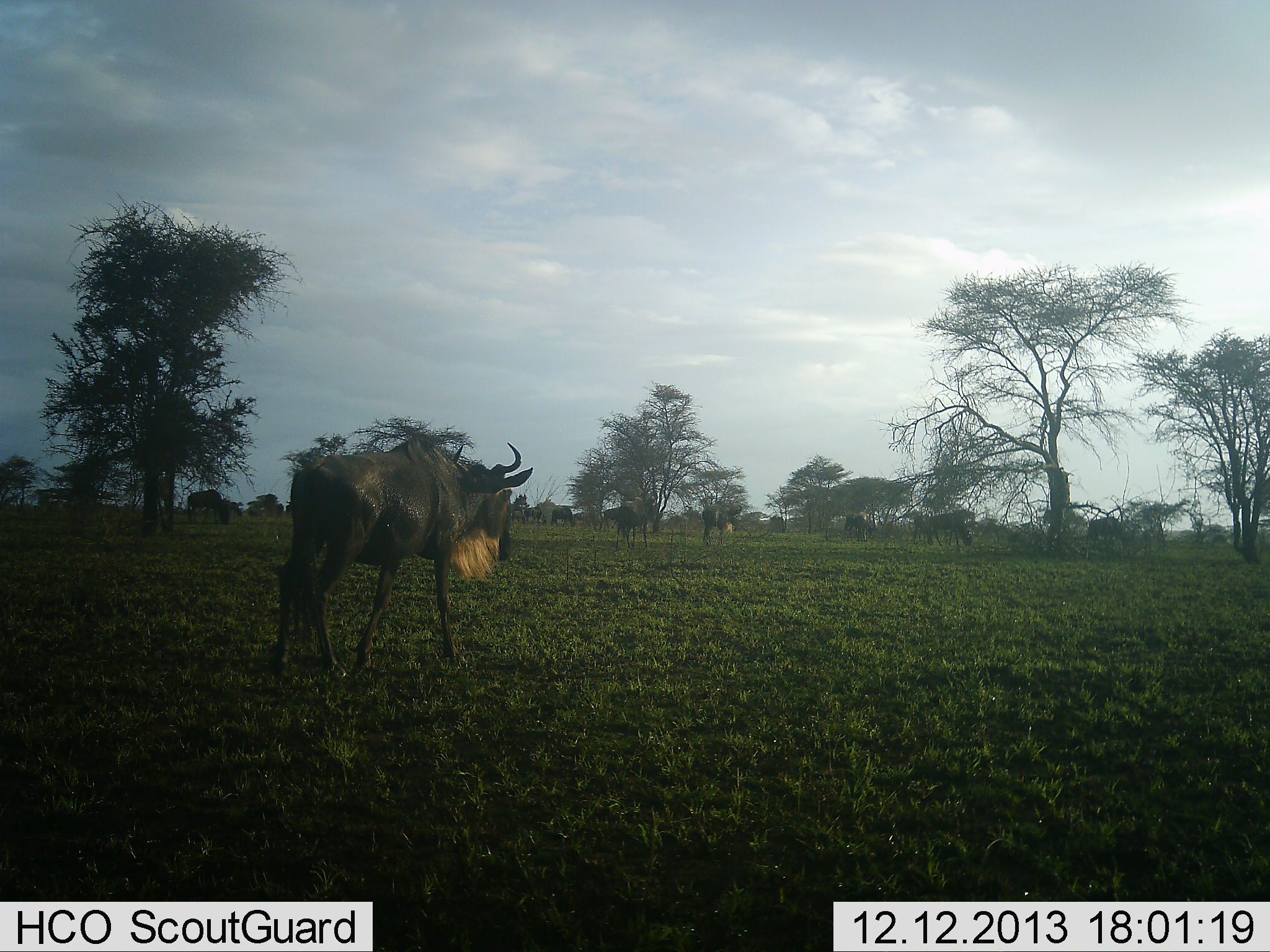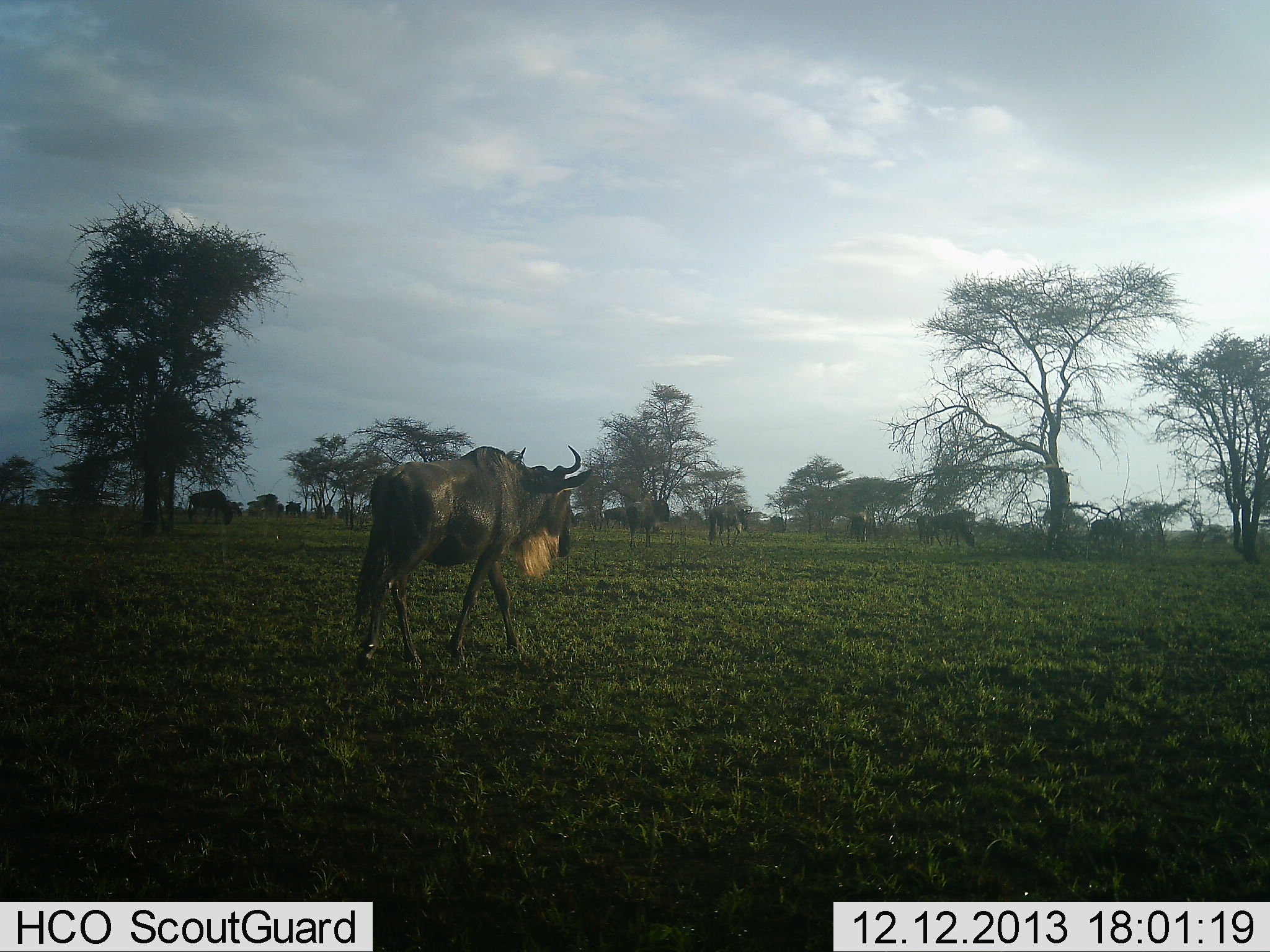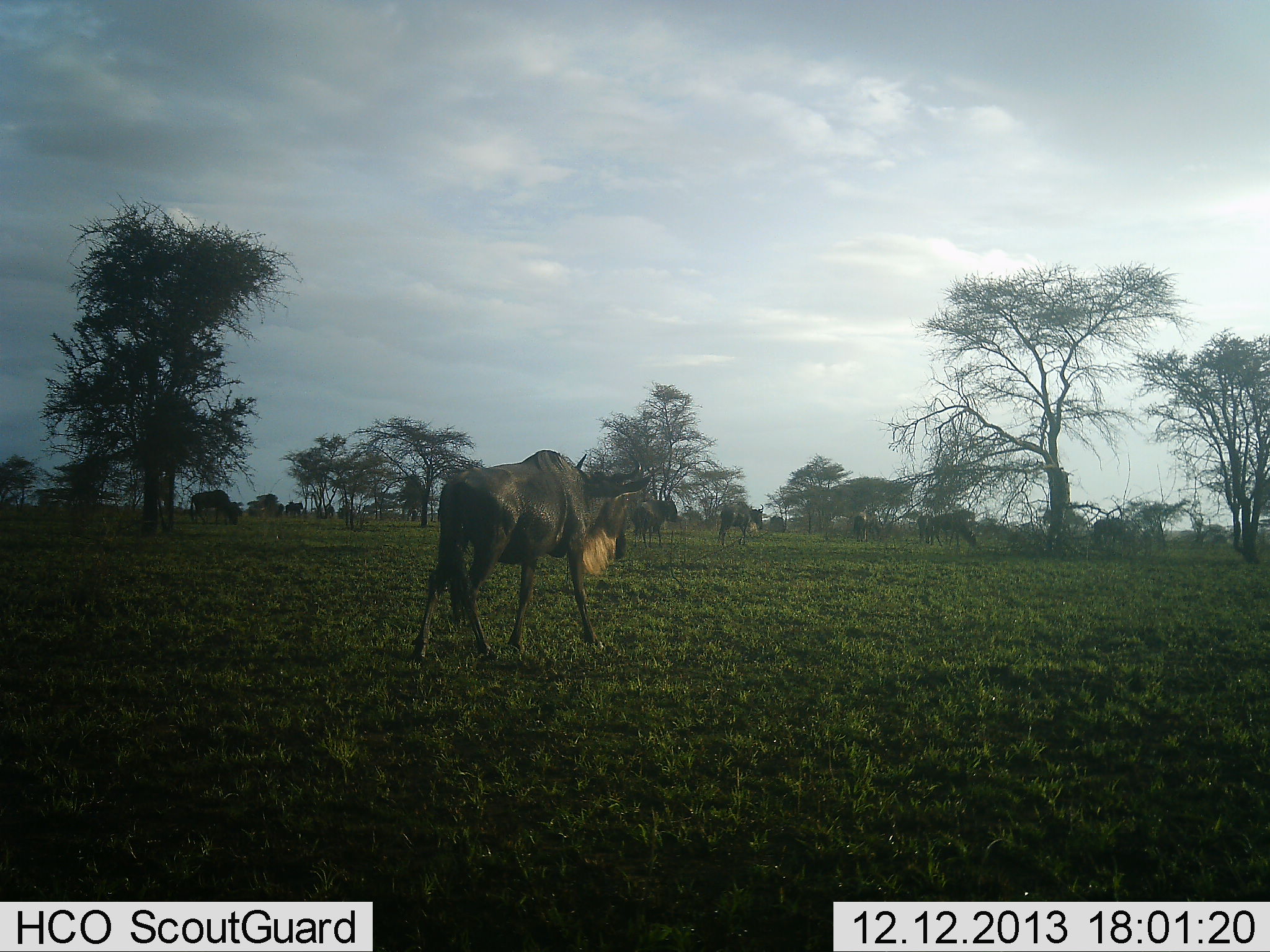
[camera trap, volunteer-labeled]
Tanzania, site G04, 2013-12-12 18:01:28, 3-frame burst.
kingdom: Animalia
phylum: Chordata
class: Mammalia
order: Artiodactyla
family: Bovidae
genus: Connochaetes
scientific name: Connochaetes taurinus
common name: blue wildebeest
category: wildebeest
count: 11-50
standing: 20%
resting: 0%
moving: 100%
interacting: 0%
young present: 0%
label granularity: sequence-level